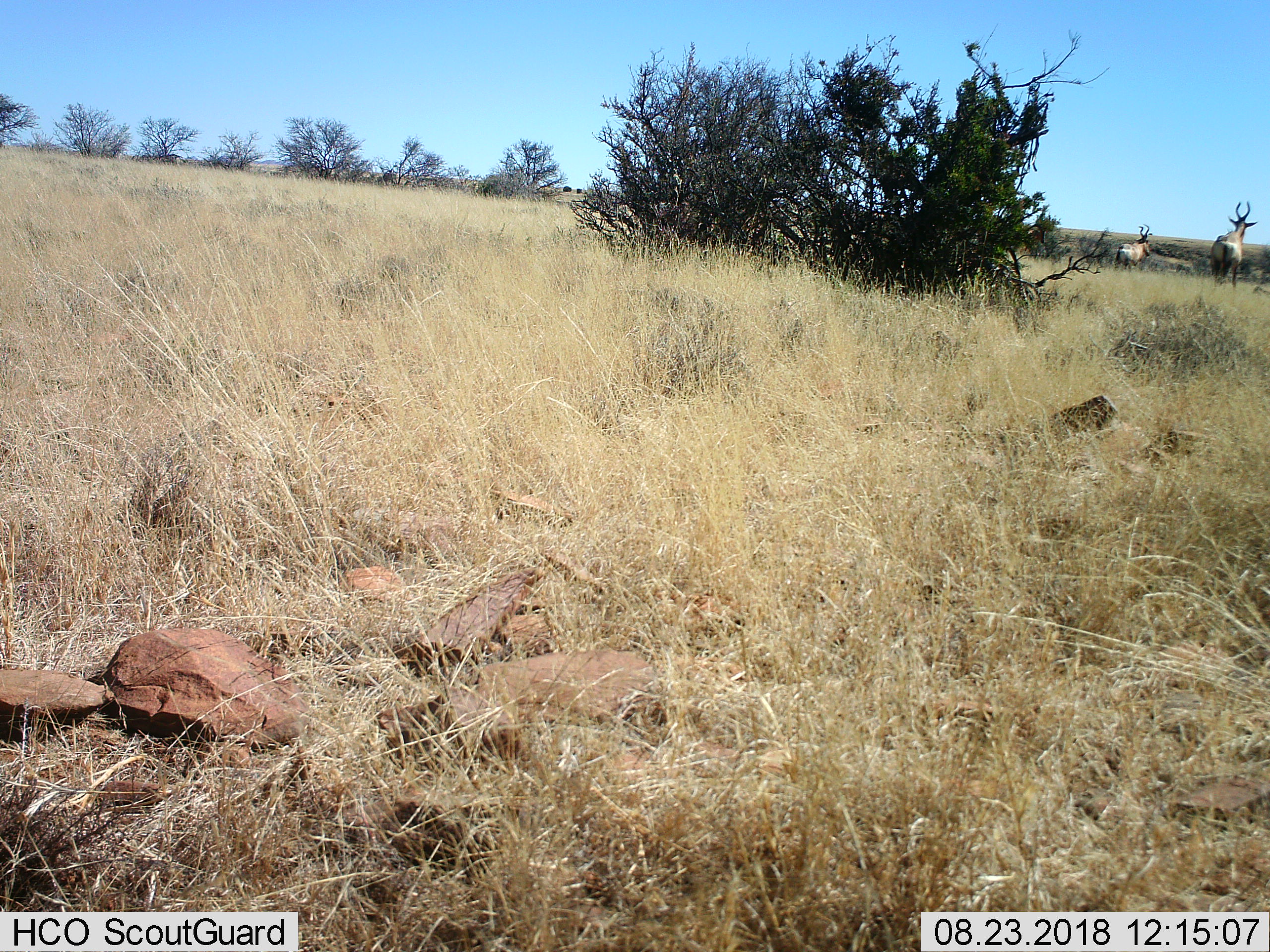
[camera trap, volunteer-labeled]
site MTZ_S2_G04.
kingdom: Animalia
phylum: Chordata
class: Mammalia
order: Artiodactyla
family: Bovidae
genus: Alcelaphus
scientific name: Alcelaphus buselaphus caama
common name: red hartebeest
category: hartebeestred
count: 2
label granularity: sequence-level